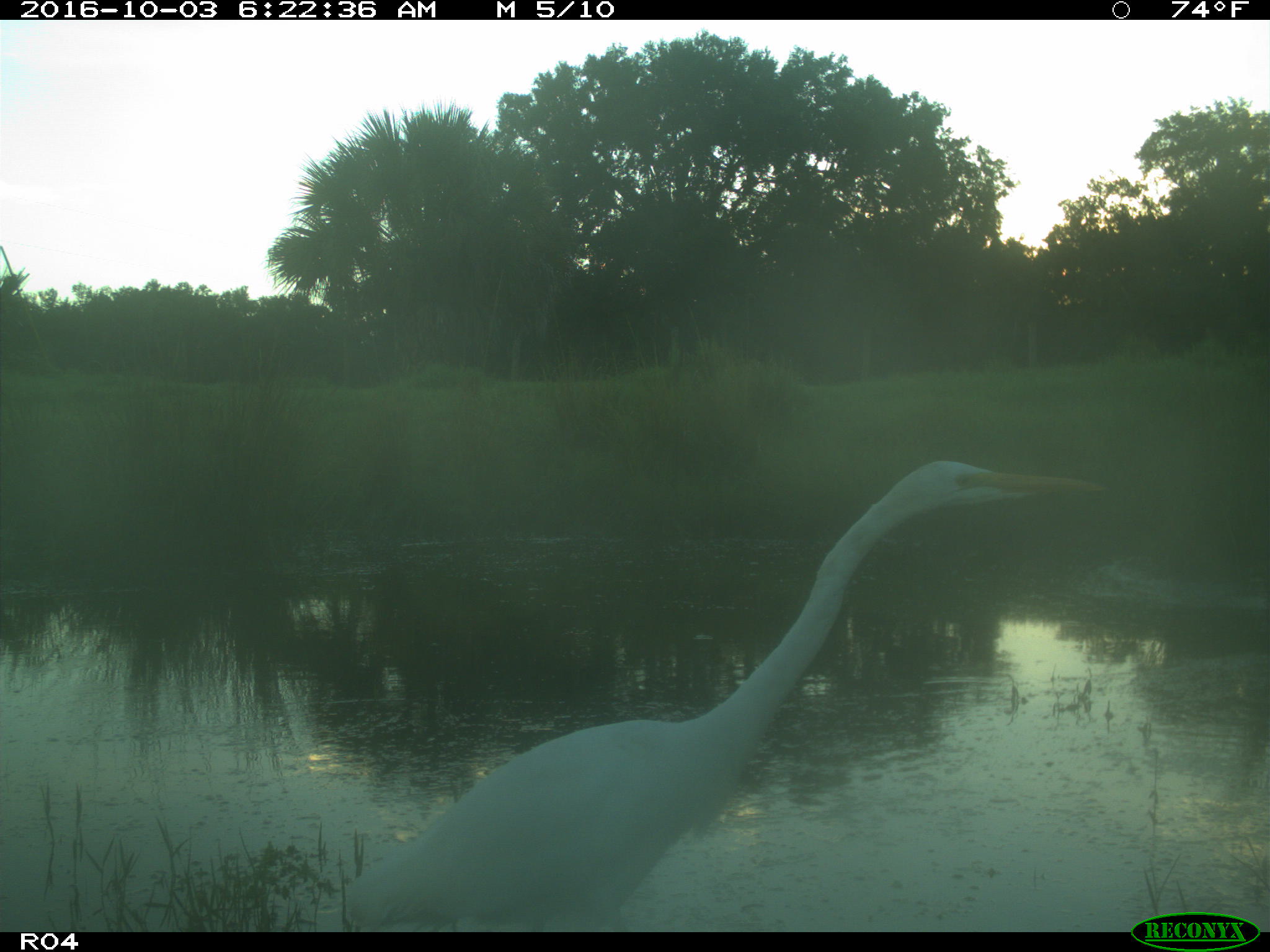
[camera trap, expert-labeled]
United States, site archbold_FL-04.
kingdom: Animalia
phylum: Chordata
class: Aves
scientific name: Aves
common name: birds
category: unidentified bird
Unidentified bird (birds) (Aves).